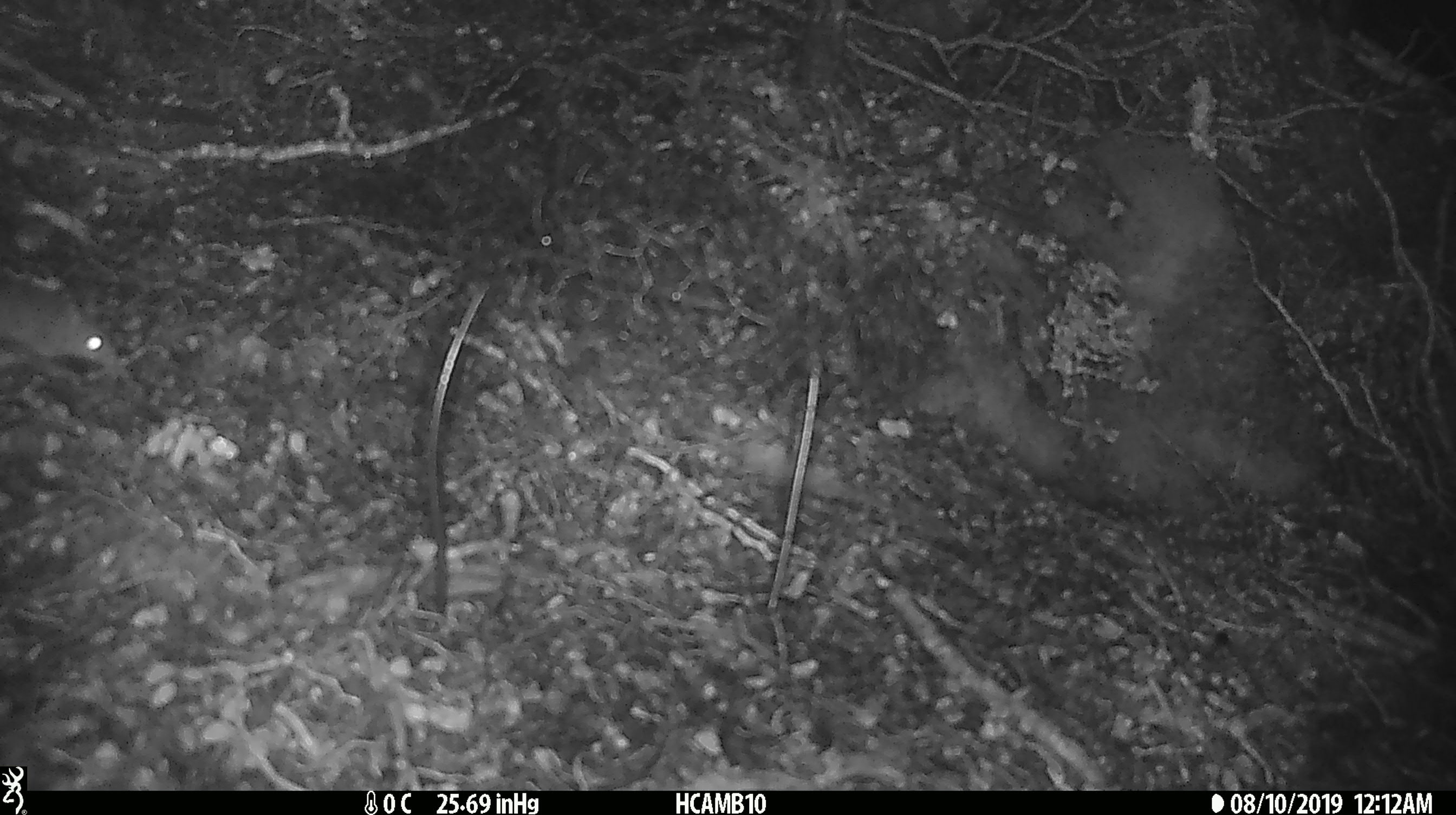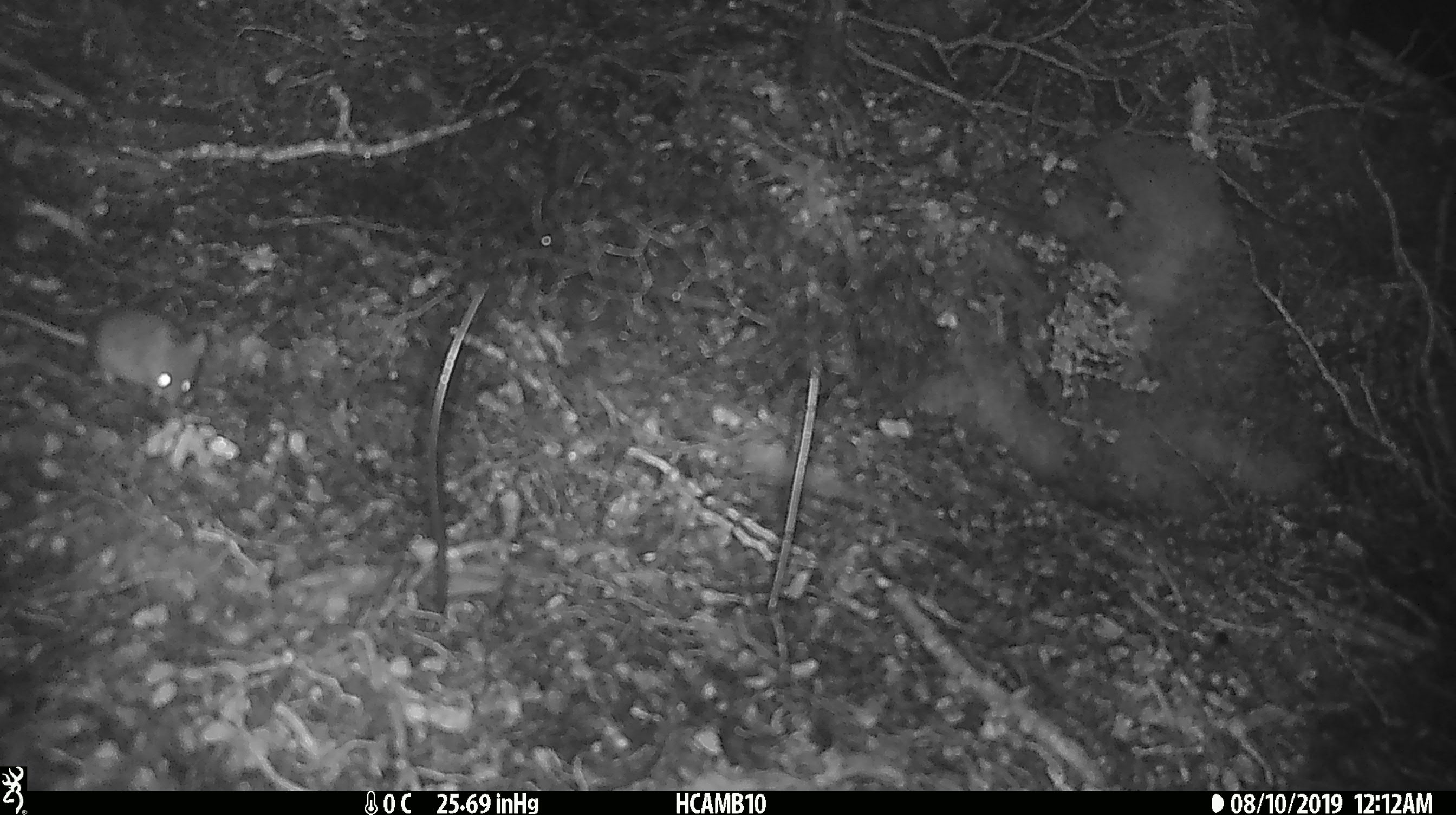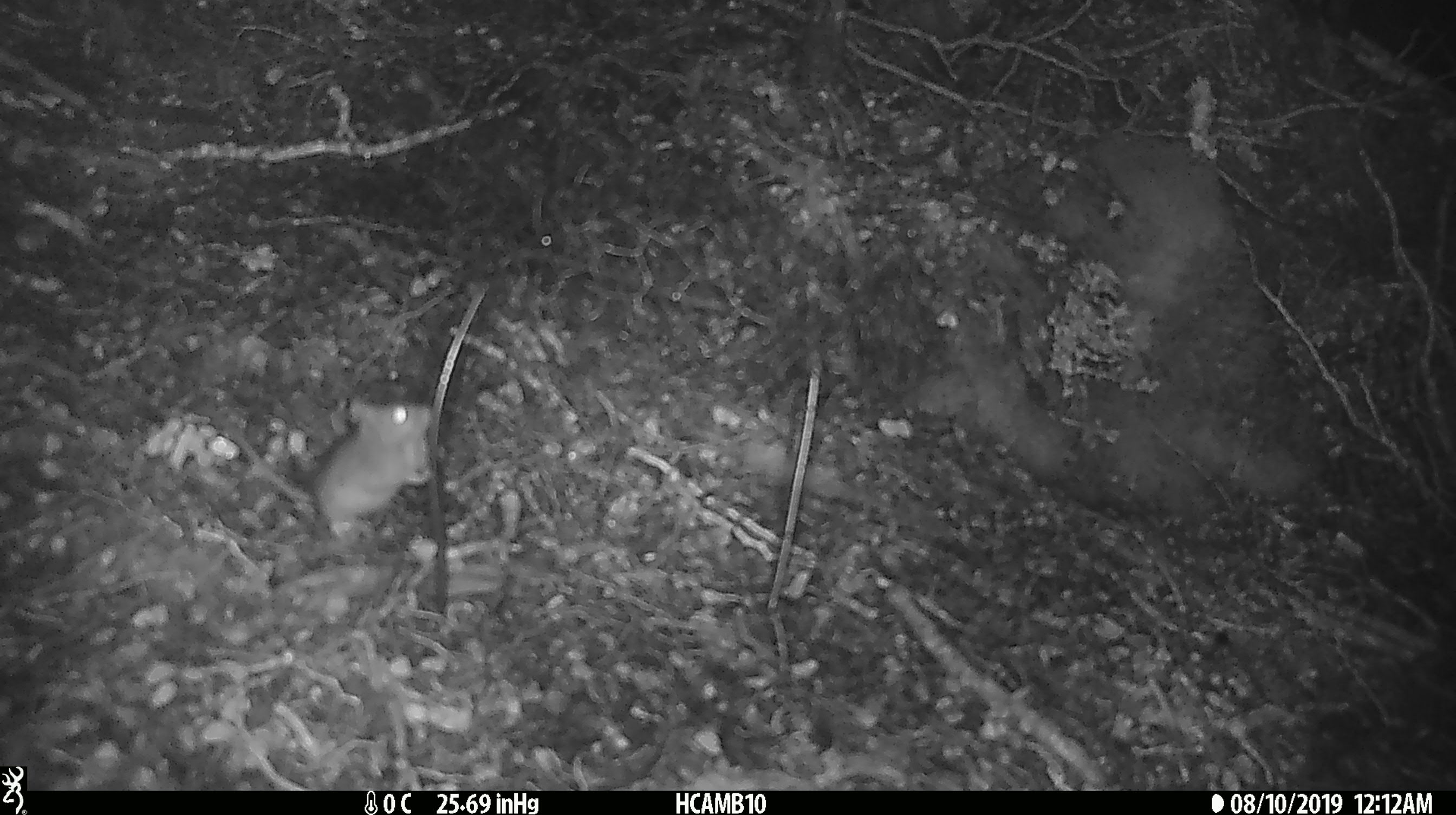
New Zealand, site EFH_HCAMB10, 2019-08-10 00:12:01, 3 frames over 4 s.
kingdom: Animalia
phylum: Chordata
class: Mammalia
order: Rodentia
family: Muridae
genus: Mus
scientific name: Mus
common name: mouse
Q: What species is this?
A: Mouse (Mus).